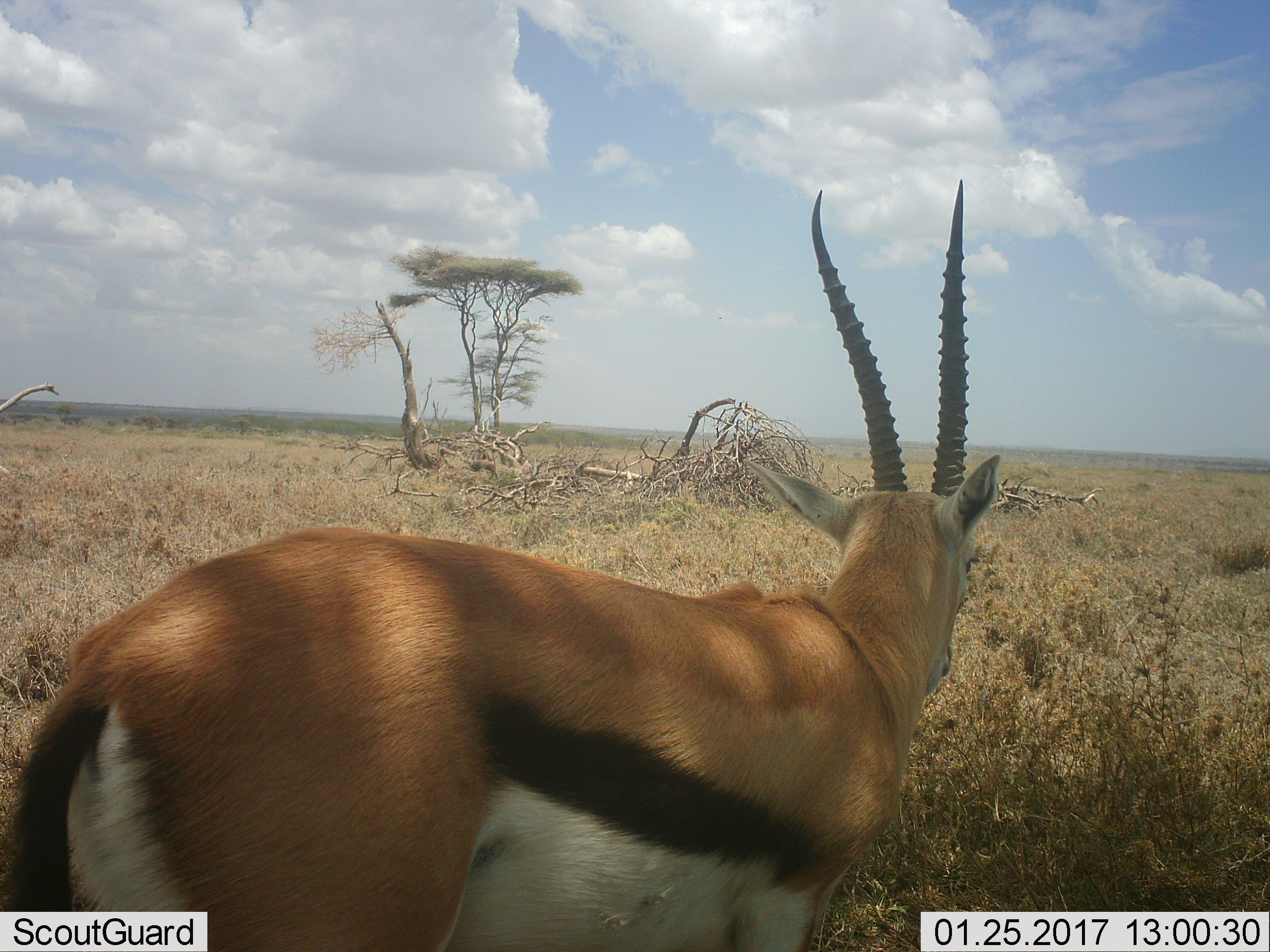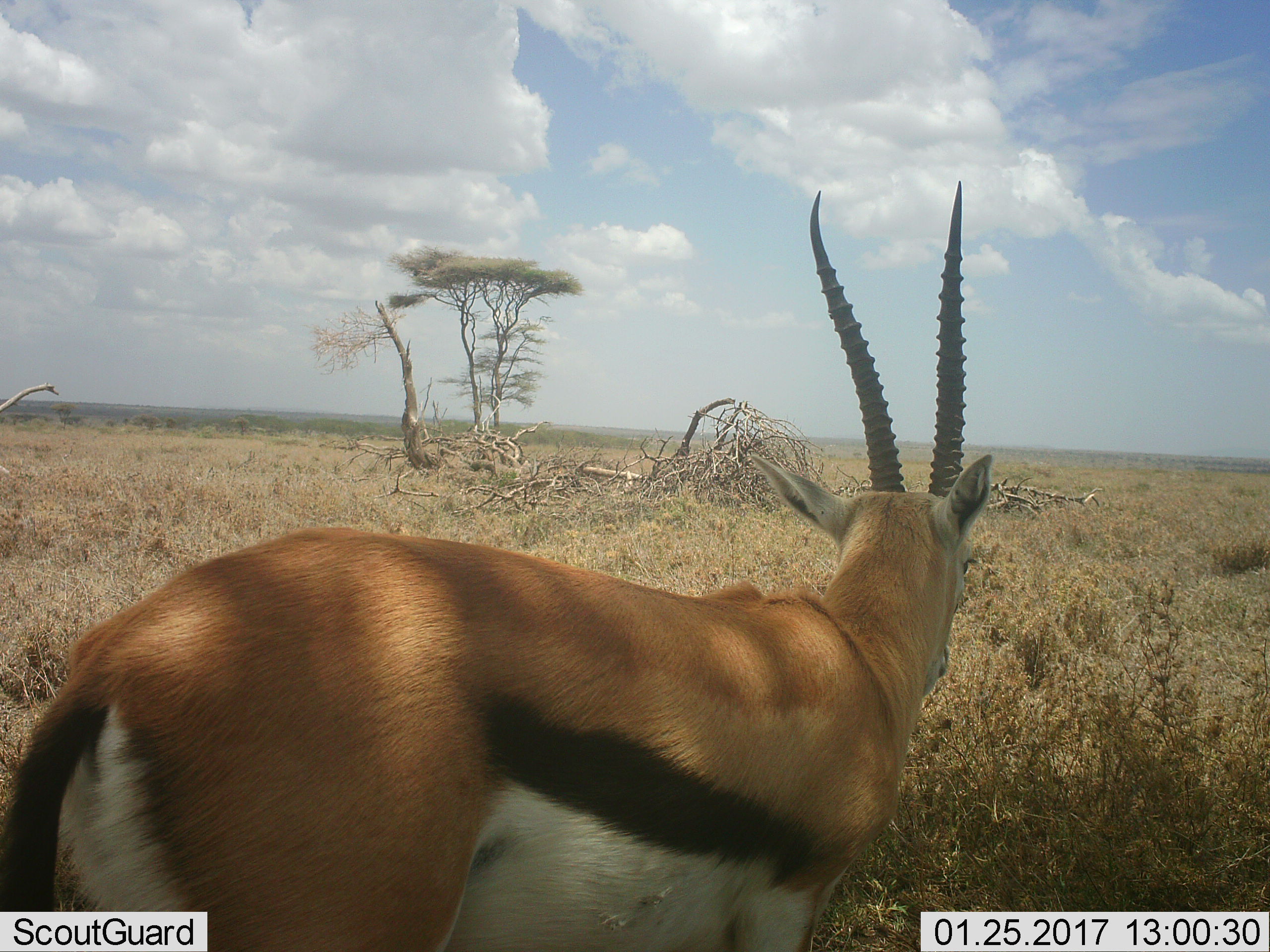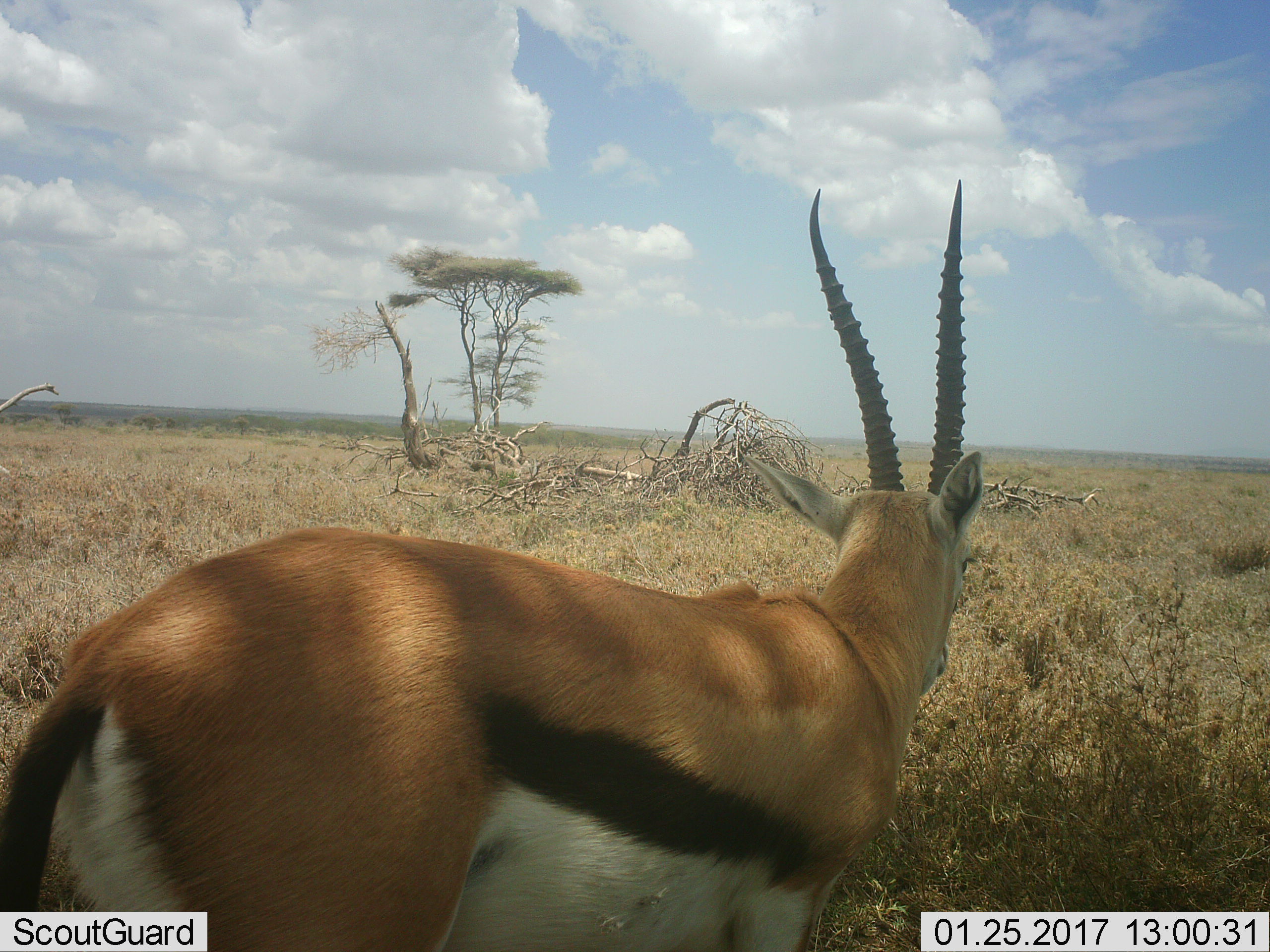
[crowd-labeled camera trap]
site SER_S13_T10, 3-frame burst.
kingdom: Animalia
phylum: Chordata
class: Mammalia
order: Artiodactyla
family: Bovidae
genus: Eudorcas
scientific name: Eudorcas thomsonii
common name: thomson's gazelle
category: gazellethomsons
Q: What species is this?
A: Gazellethomsons (thomson's gazelle) (Eudorcas thomsonii).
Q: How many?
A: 1.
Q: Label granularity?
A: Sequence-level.